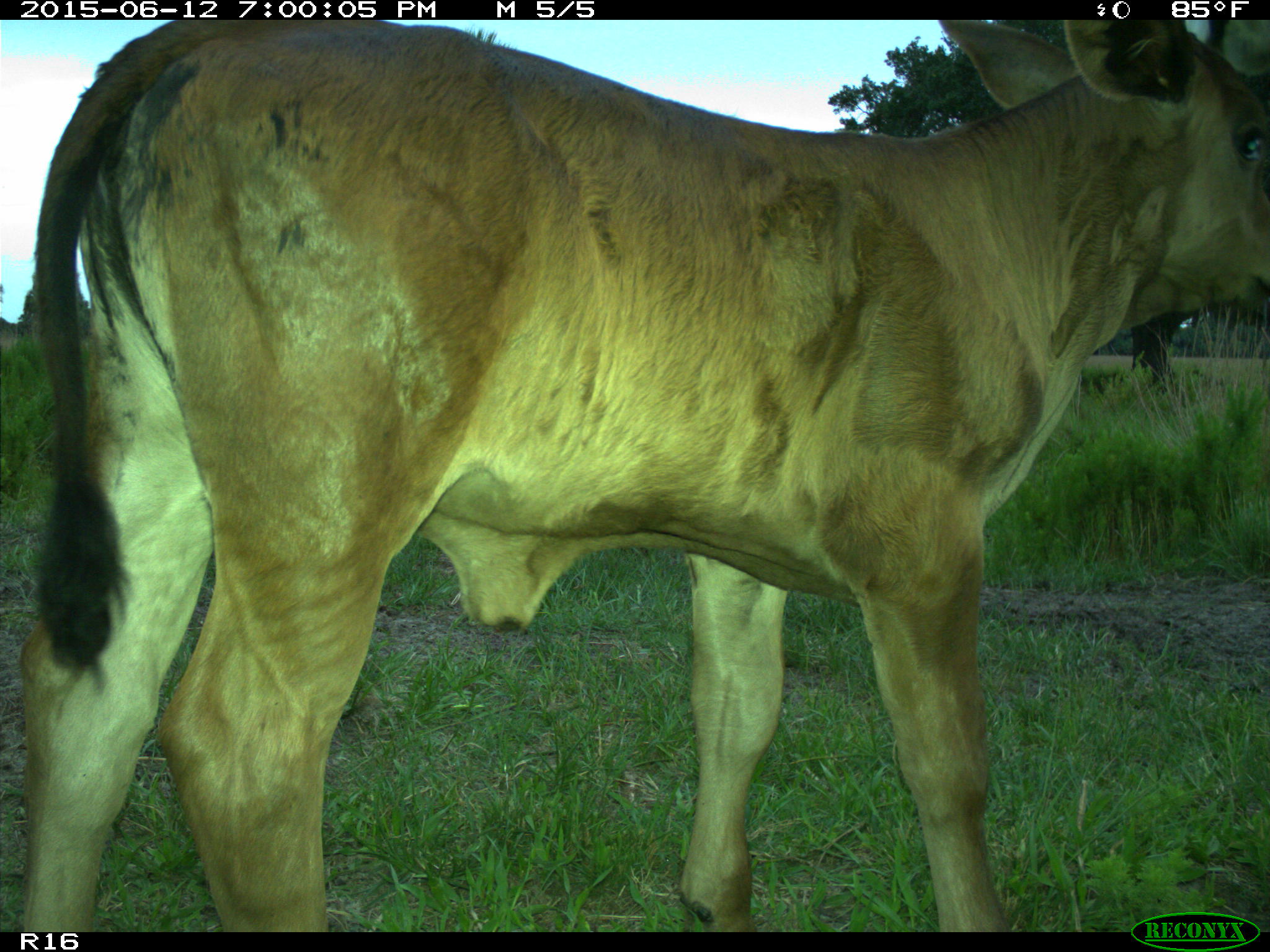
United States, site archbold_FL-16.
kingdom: Animalia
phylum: Chordata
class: Mammalia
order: Artiodactyla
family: Bovidae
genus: Bos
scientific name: Bos taurus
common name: domestic cow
Bos taurus (domestic cow).